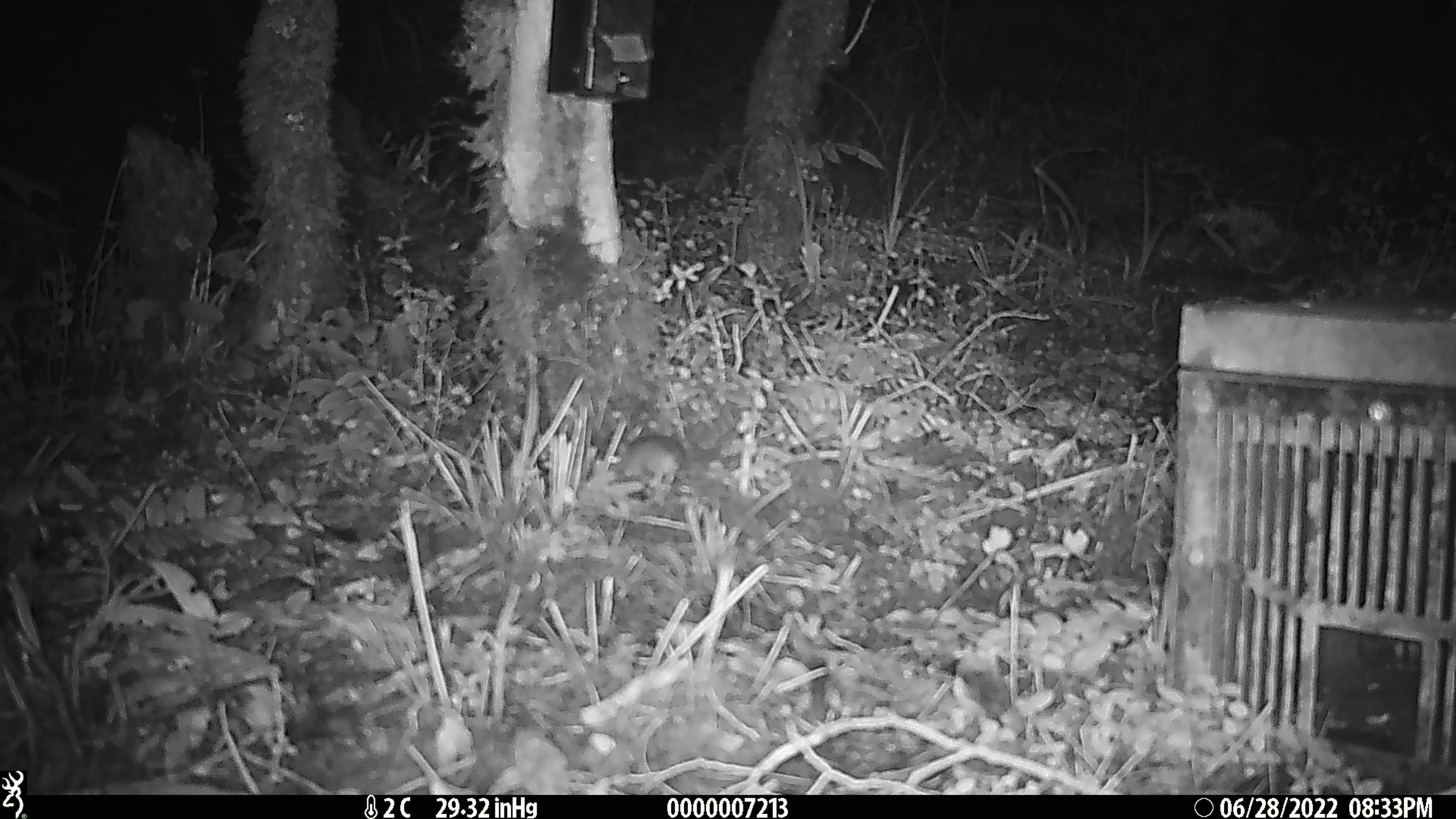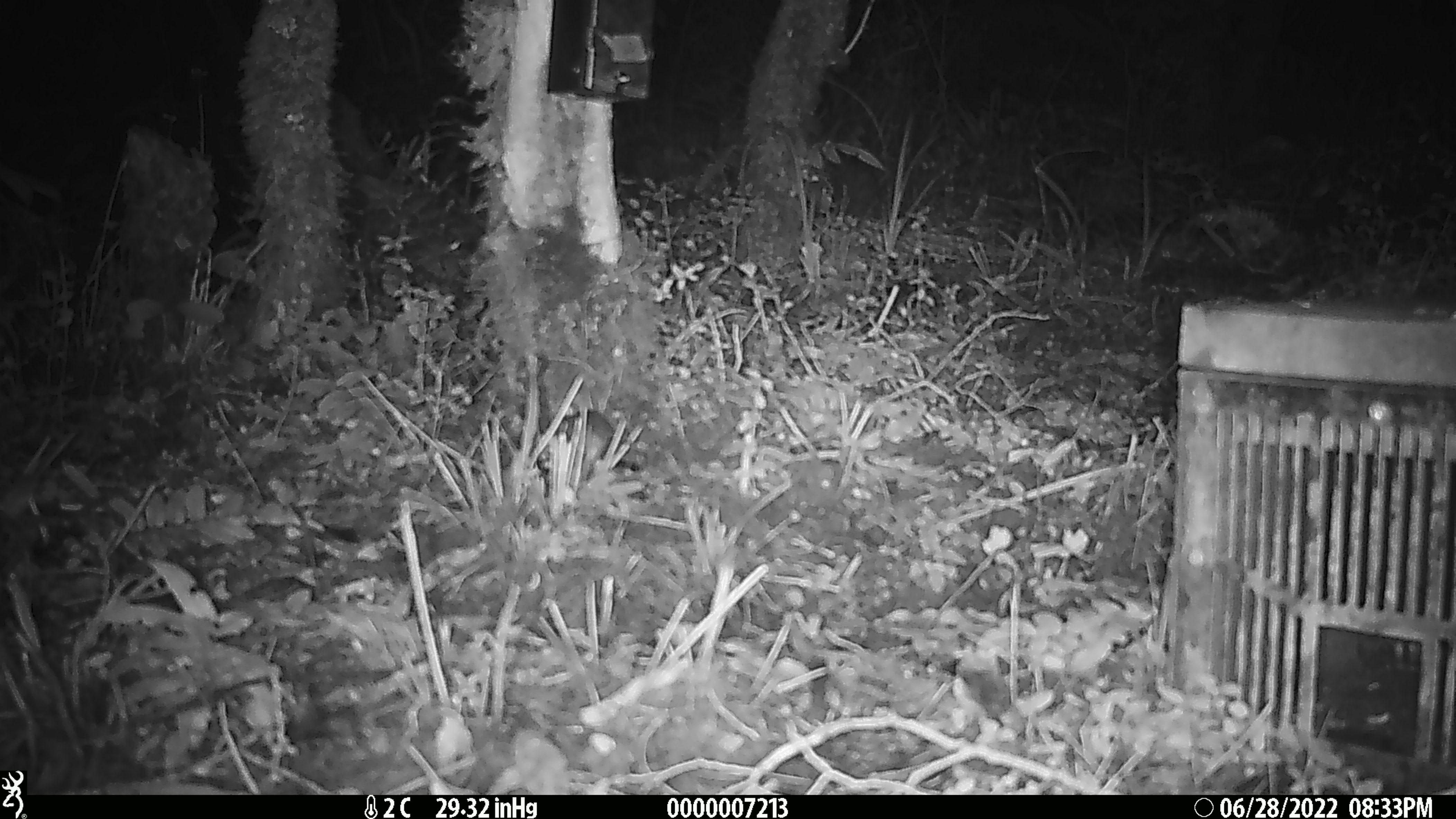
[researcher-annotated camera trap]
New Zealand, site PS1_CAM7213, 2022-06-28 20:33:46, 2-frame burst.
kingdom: Animalia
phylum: Chordata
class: Mammalia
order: Rodentia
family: Muridae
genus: Mus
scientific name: Mus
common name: mouse